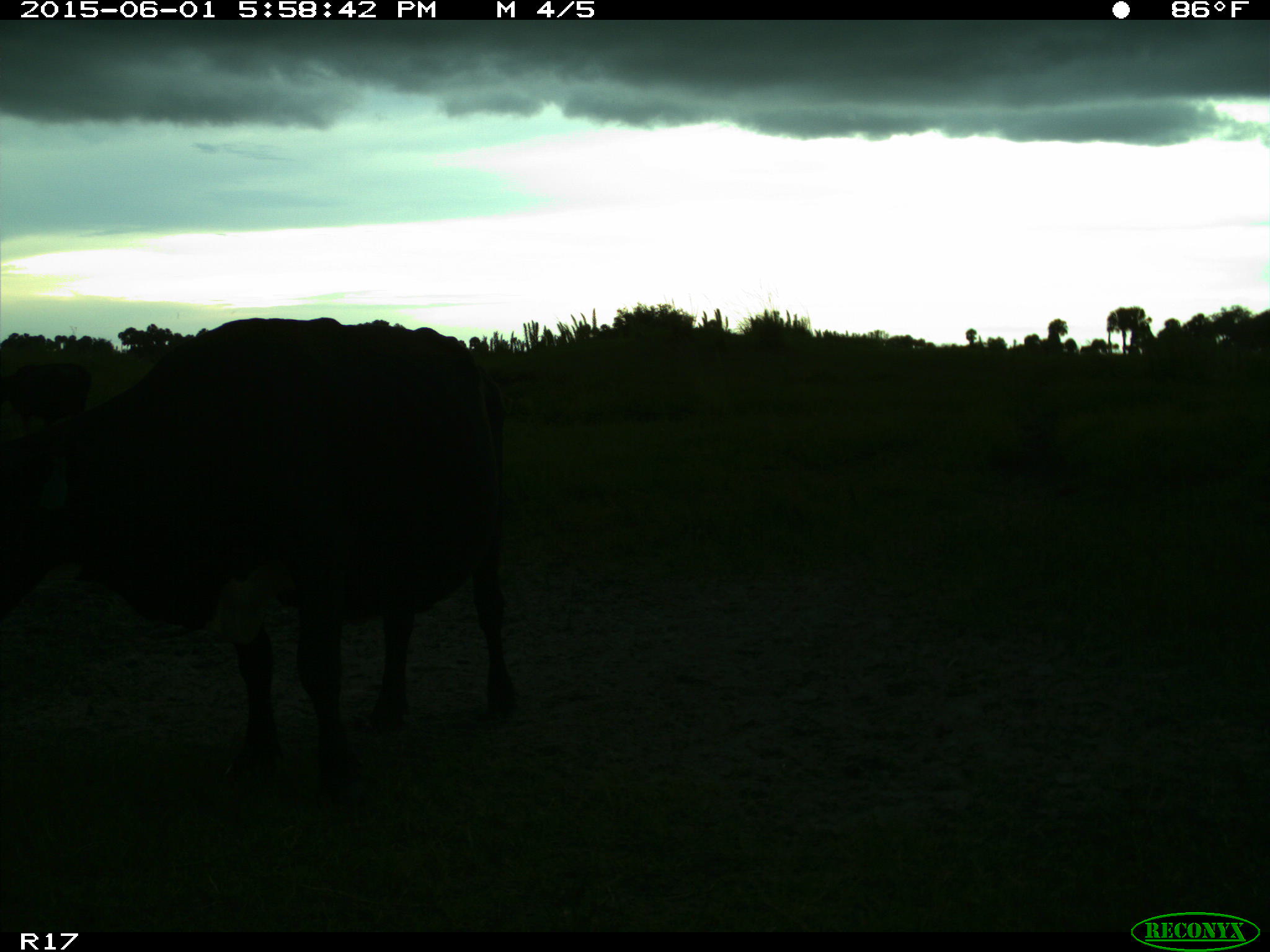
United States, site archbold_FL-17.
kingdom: Animalia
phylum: Chordata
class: Mammalia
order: Artiodactyla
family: Bovidae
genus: Bos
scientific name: Bos taurus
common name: domestic cow